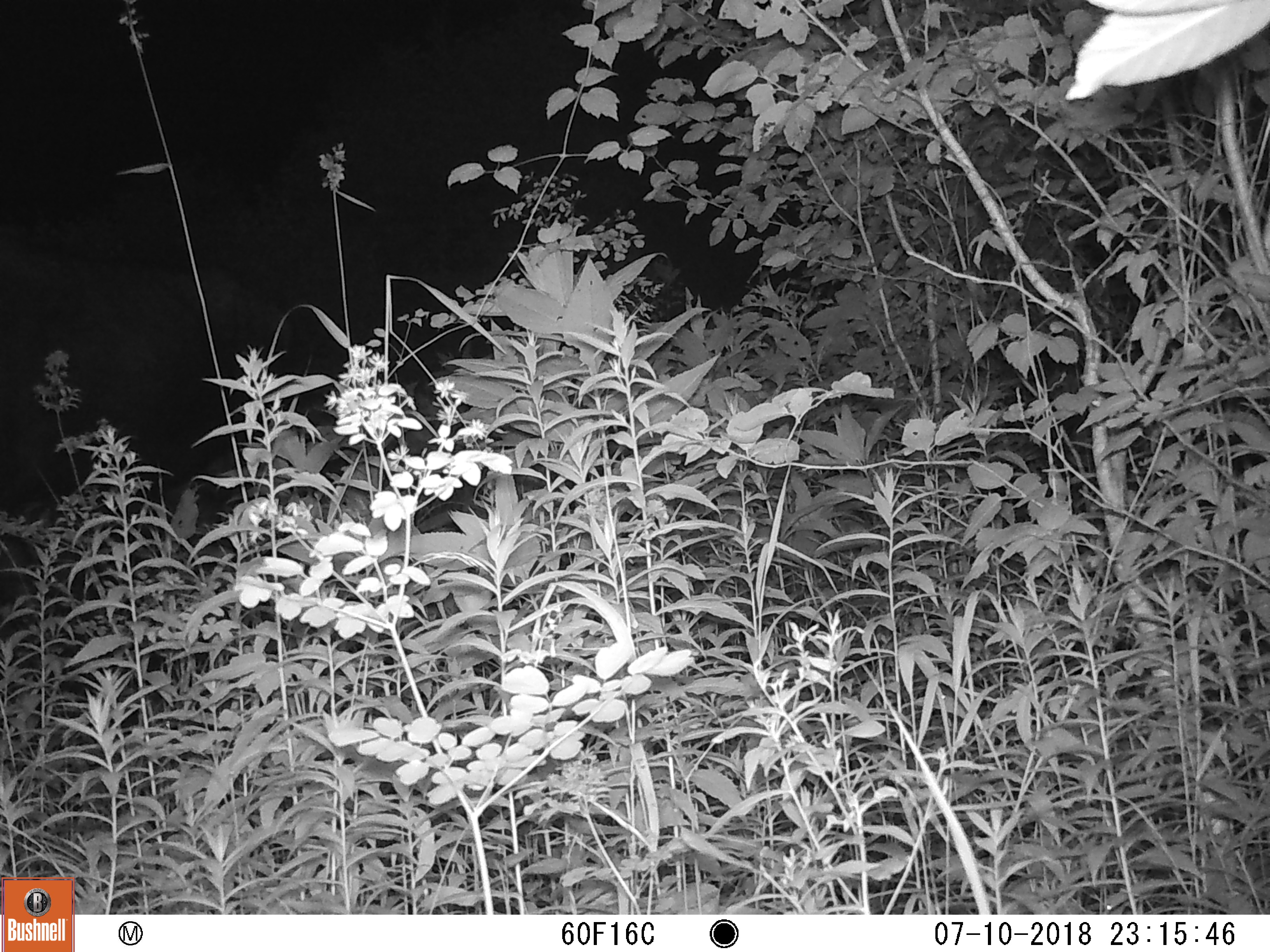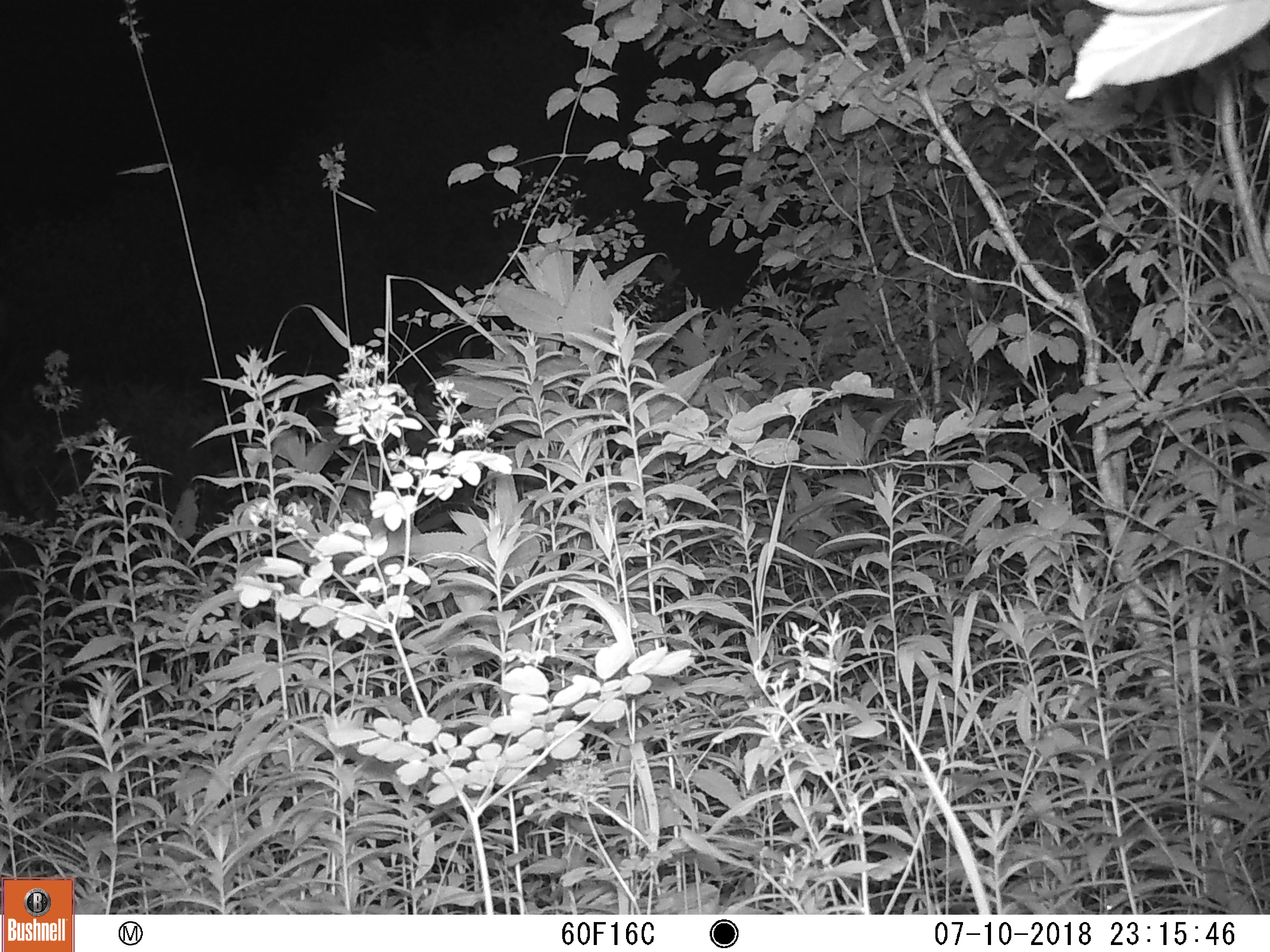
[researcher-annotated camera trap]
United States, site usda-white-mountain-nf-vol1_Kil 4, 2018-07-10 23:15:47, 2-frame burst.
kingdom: Animalia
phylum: Chordata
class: Mammalia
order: Artiodactyla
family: Cervidae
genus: Alces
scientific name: Alces alces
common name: moose